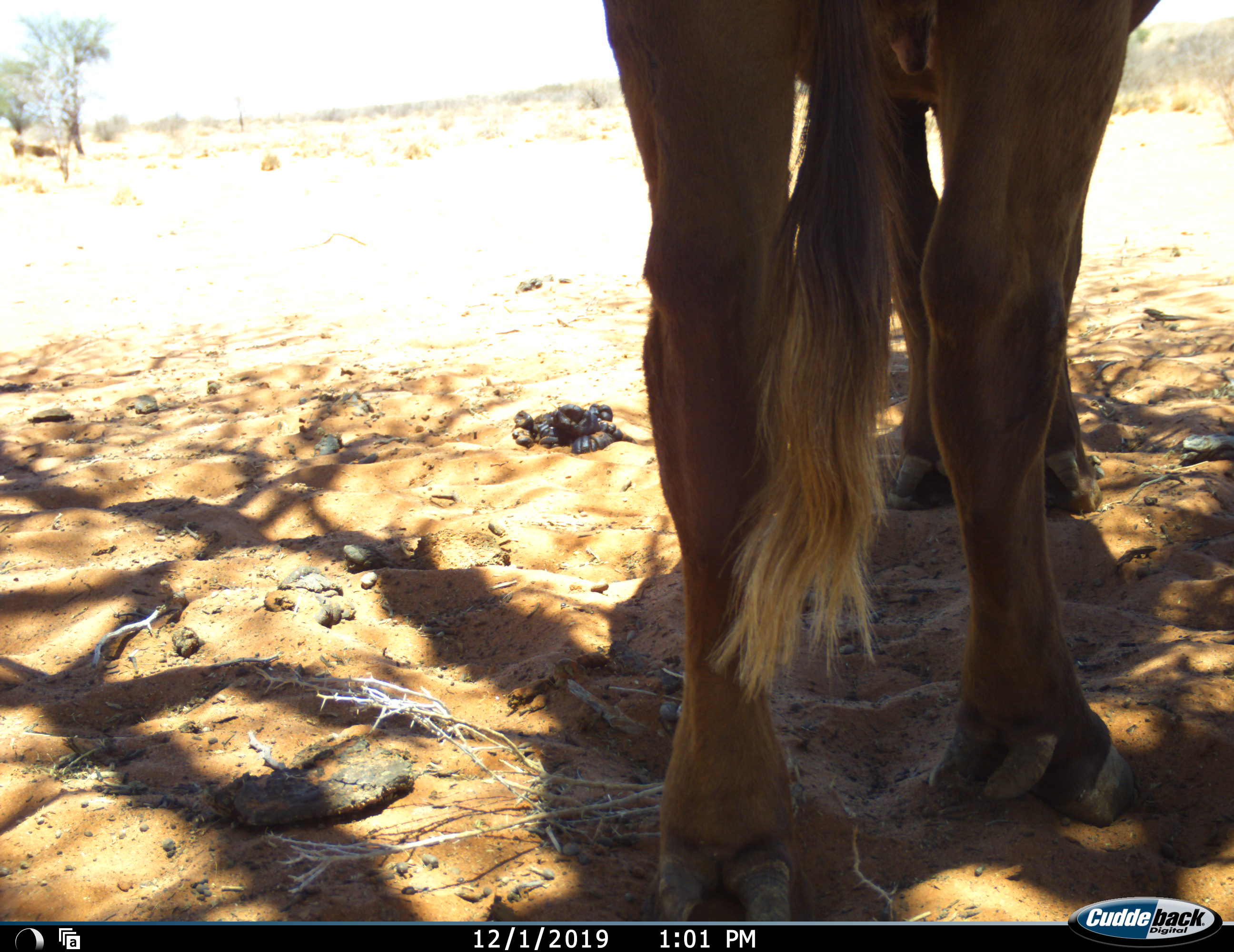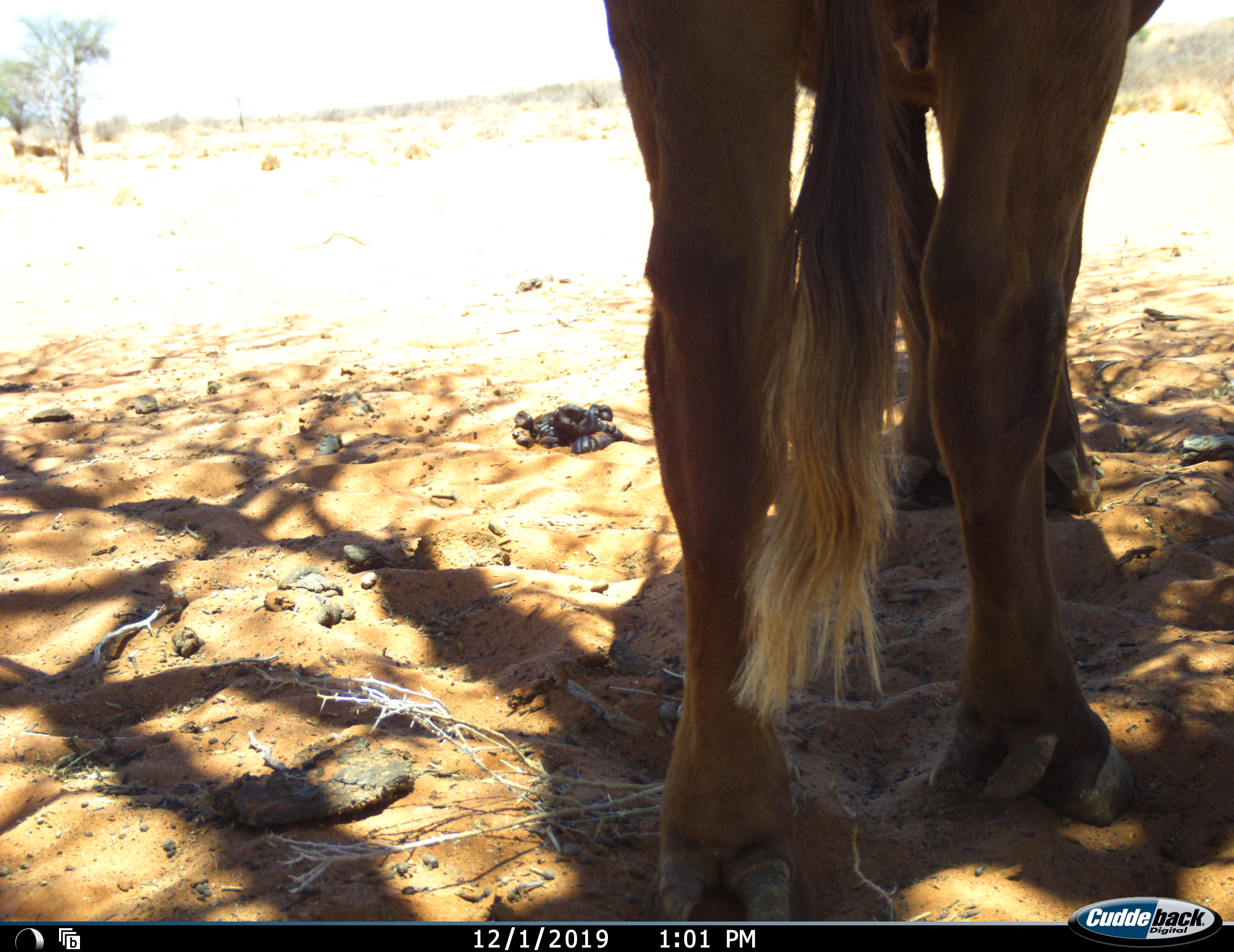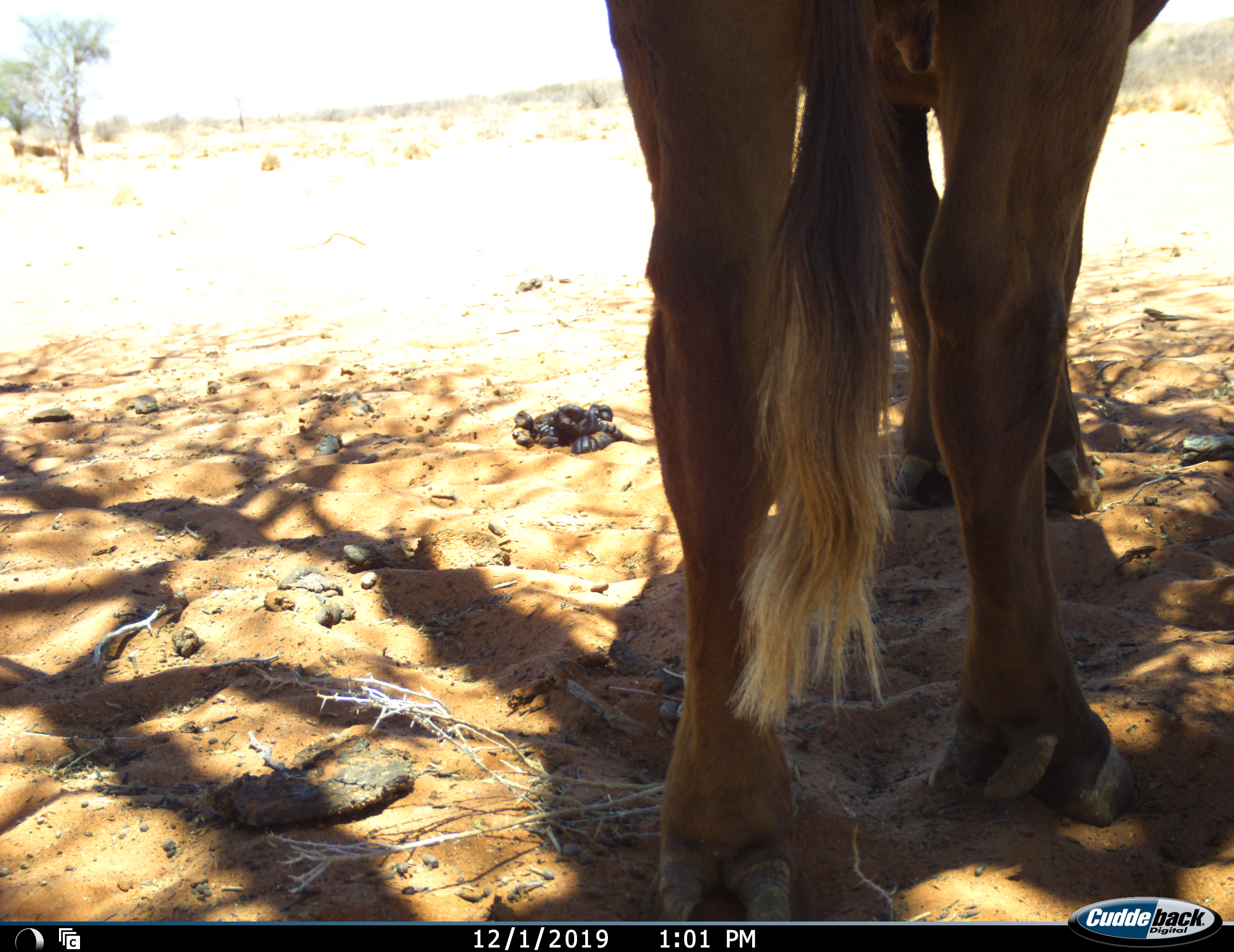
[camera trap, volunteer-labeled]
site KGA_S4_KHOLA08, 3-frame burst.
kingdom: Animalia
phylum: Chordata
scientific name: Vertebrata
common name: domestic animal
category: domesticanimal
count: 1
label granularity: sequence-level